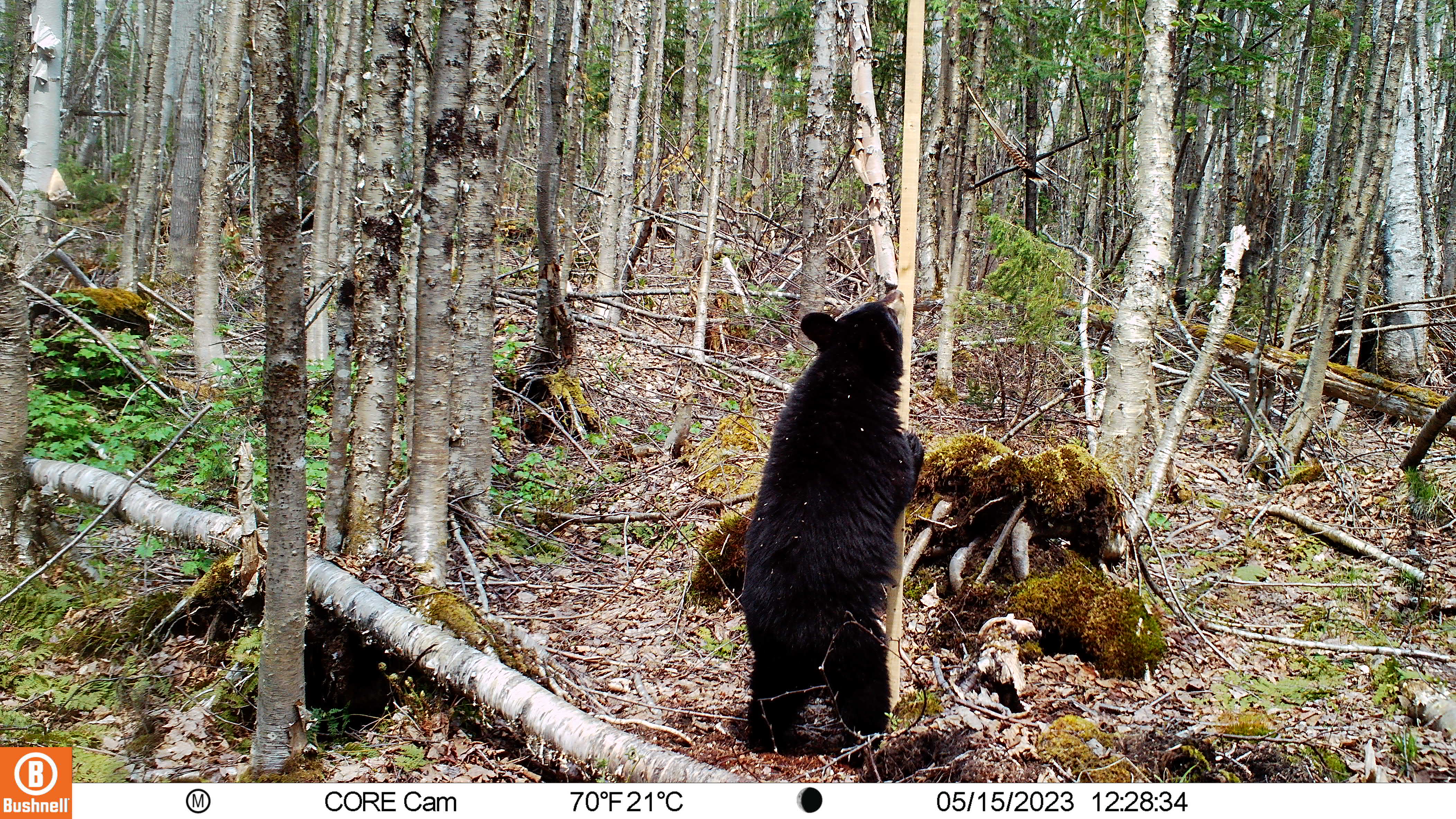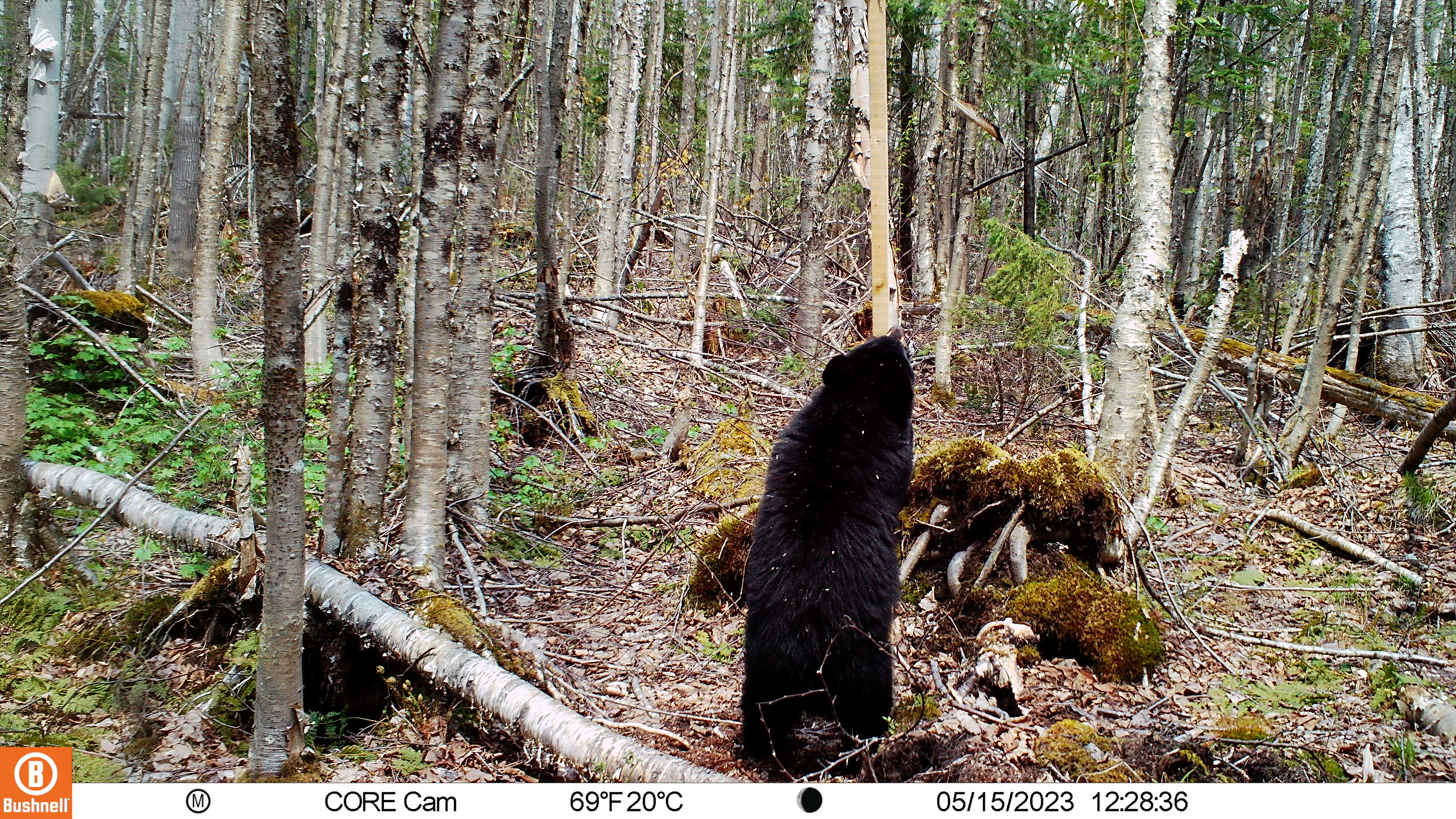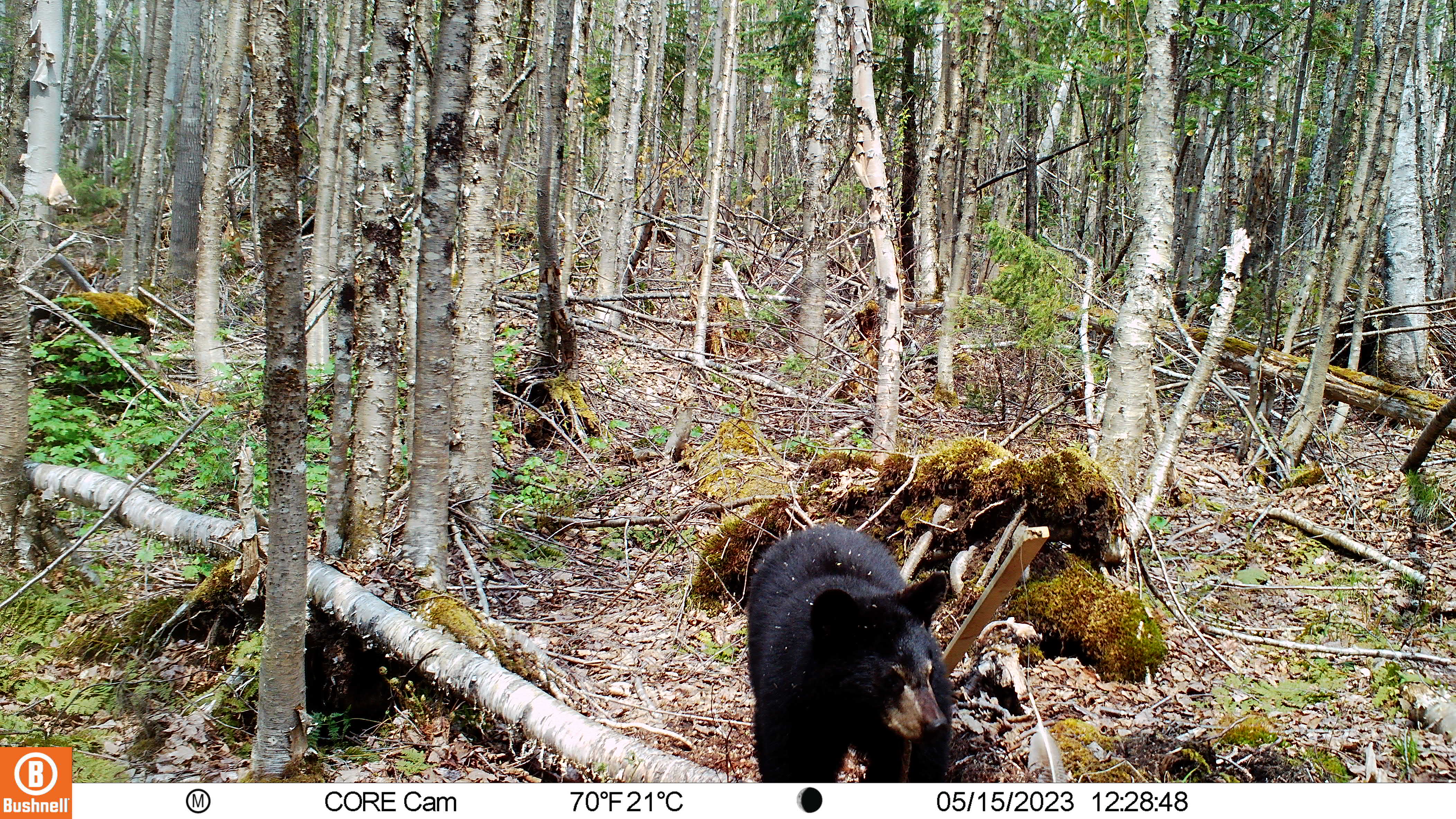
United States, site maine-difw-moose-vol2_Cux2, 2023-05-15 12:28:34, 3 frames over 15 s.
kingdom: Animalia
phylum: Chordata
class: Mammalia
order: Carnivora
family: Ursidae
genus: Ursus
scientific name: Ursus americanus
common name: black bear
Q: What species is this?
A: Black bear (Ursus americanus).